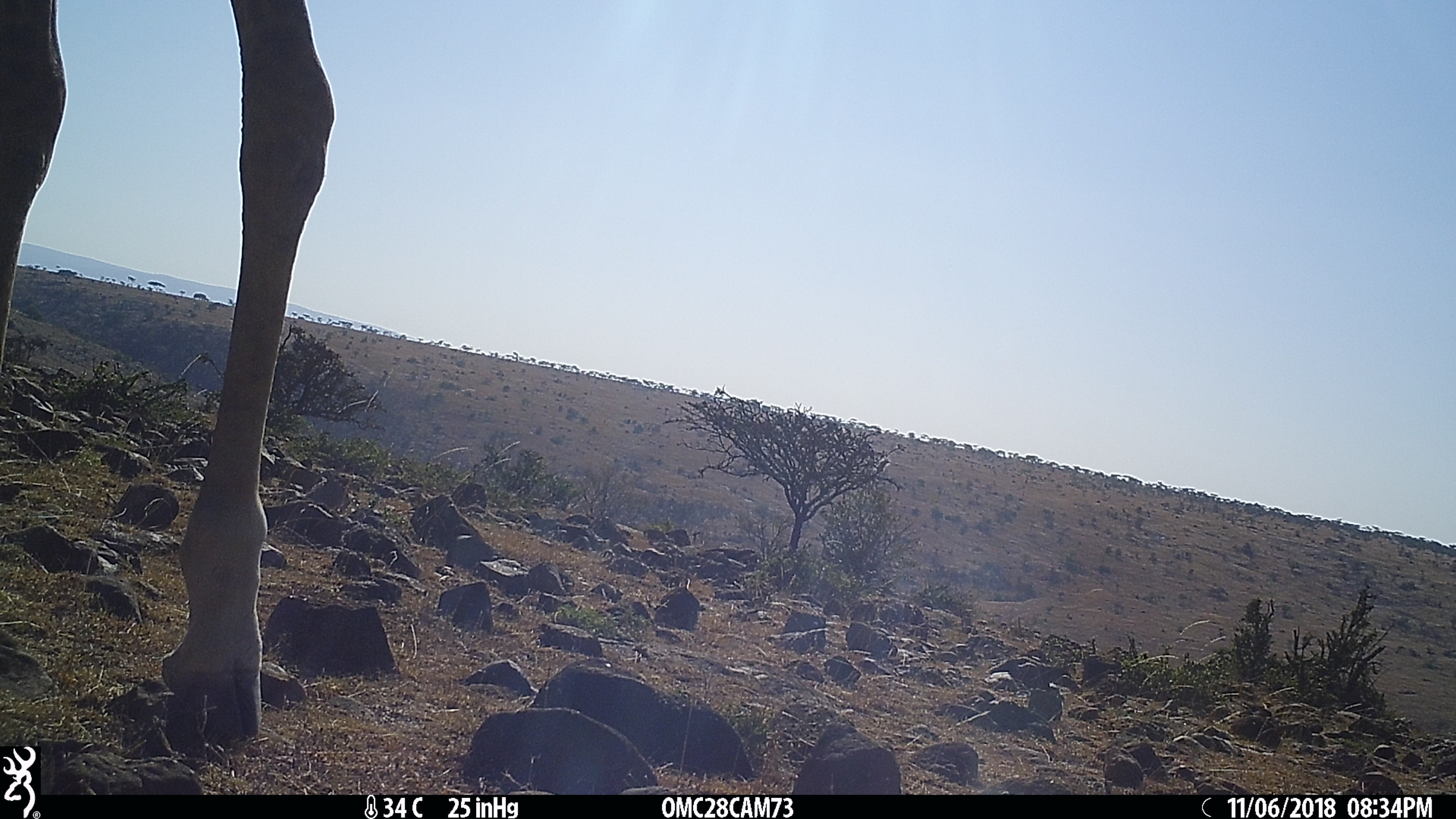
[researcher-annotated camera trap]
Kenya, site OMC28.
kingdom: Animalia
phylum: Chordata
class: Mammalia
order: Artiodactyla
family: Giraffidae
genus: Giraffa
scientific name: Giraffa camelopardalis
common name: northern giraffe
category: giraffe